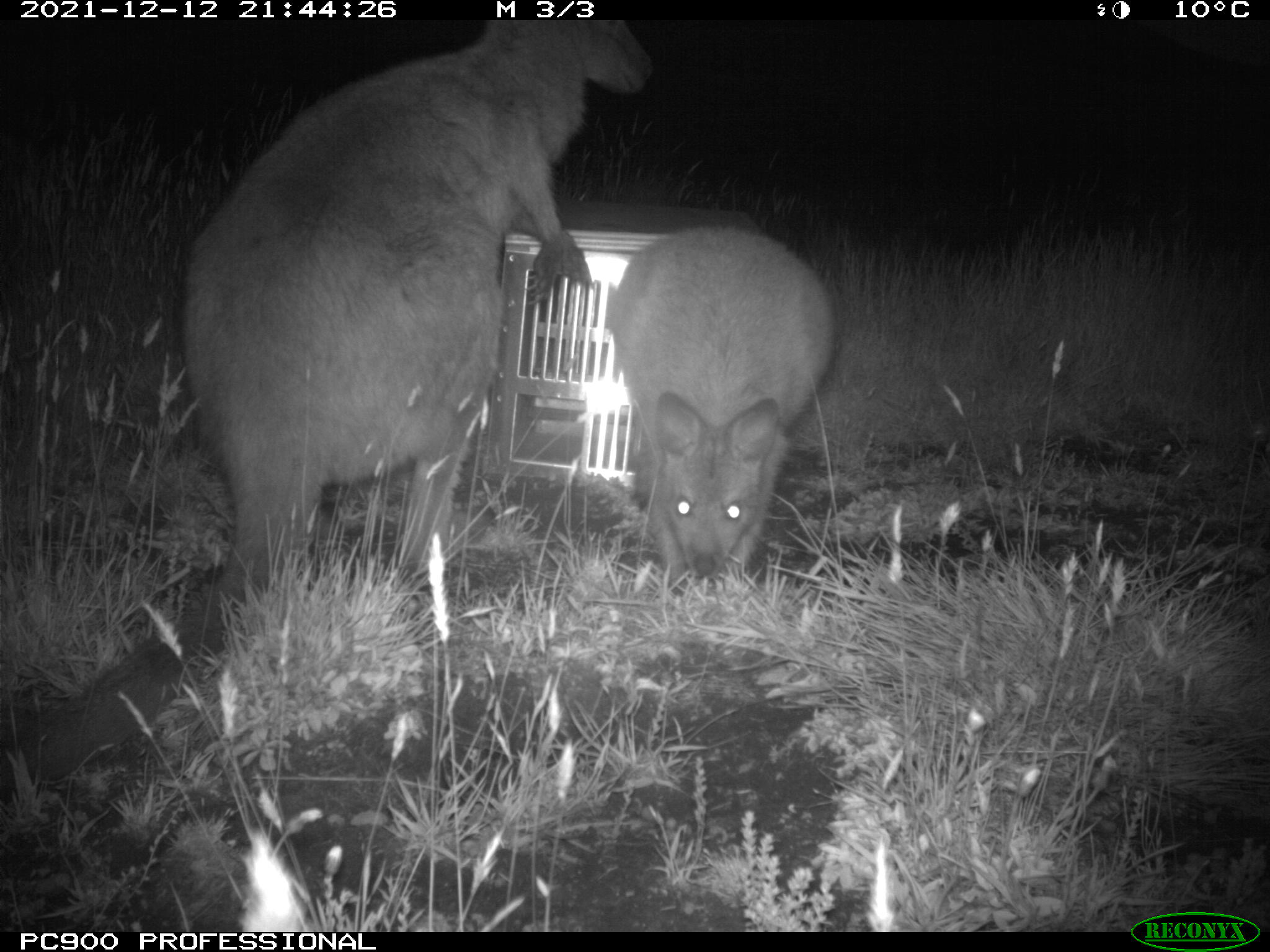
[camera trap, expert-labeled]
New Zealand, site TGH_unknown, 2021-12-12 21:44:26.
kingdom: Animalia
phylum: Chordata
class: Mammalia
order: Diprotodontia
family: Macropodidae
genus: Notamacropus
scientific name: Notamacropus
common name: wallaby